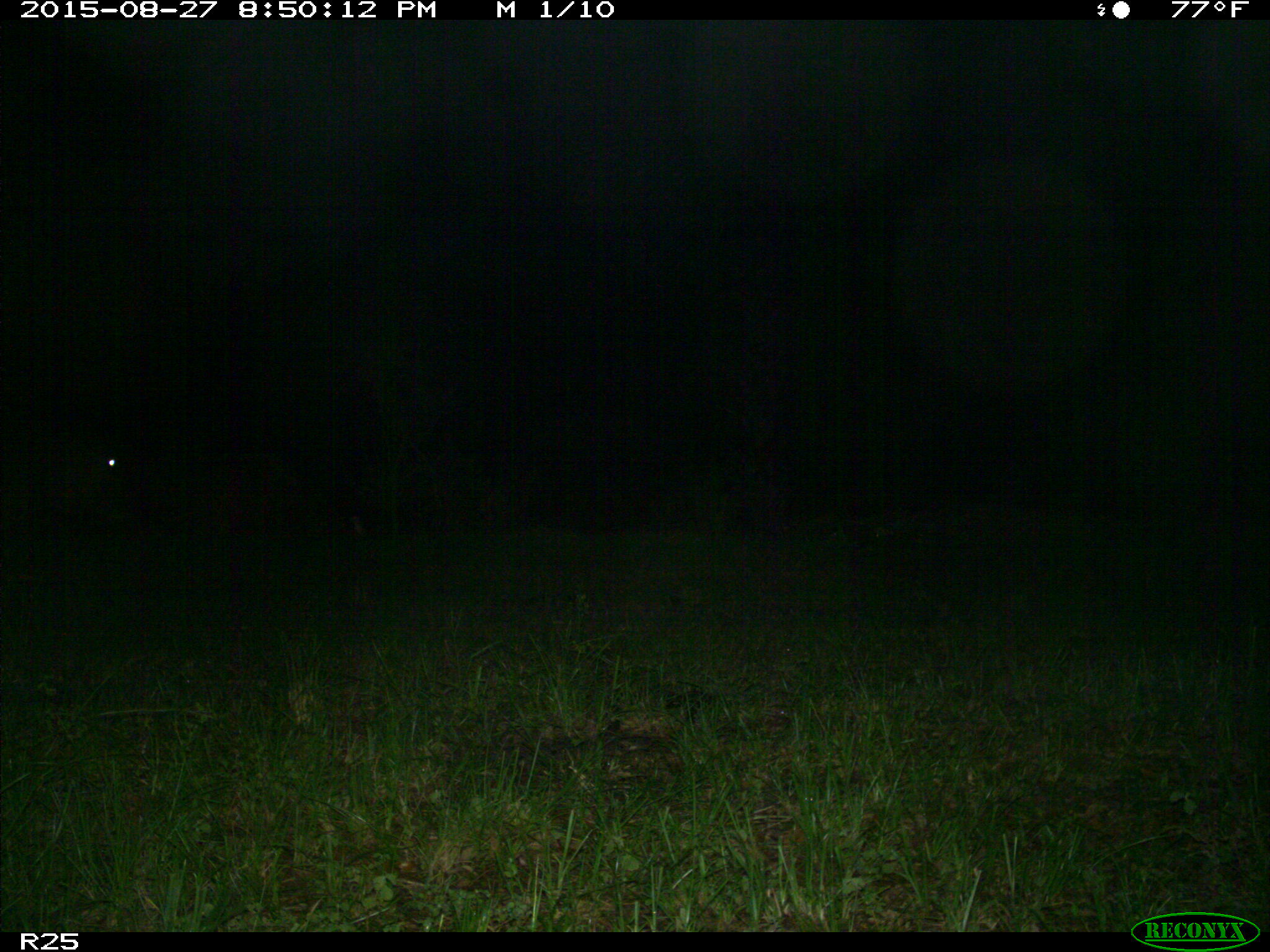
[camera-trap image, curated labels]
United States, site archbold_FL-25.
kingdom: Animalia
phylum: Chordata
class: Mammalia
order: Artiodactyla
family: Bovidae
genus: Bos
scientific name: Bos taurus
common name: domestic cow